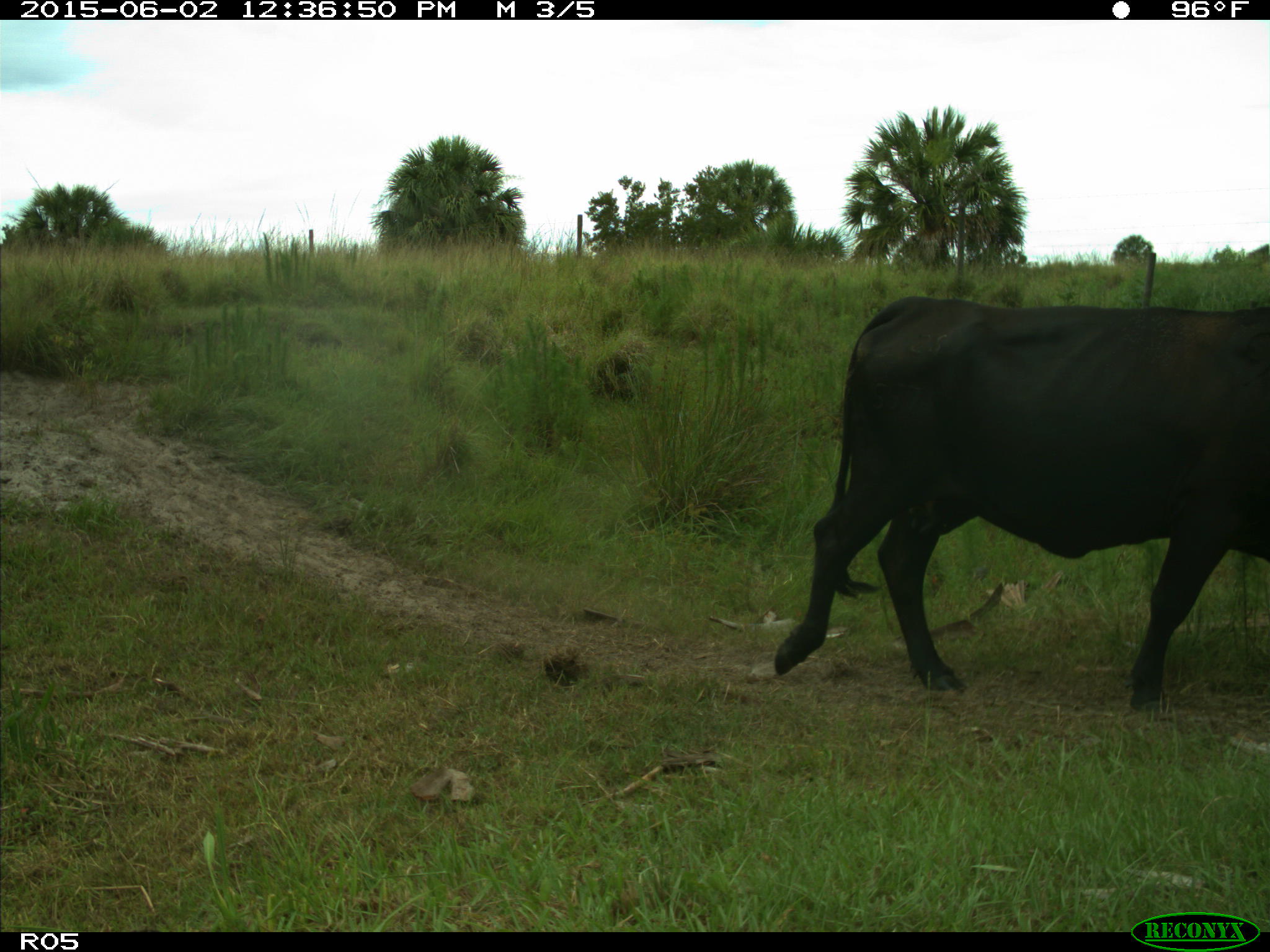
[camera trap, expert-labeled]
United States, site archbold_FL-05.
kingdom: Animalia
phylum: Chordata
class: Mammalia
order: Artiodactyla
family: Bovidae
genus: Bos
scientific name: Bos taurus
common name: domestic cow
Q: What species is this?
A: Bos taurus (domestic cow).